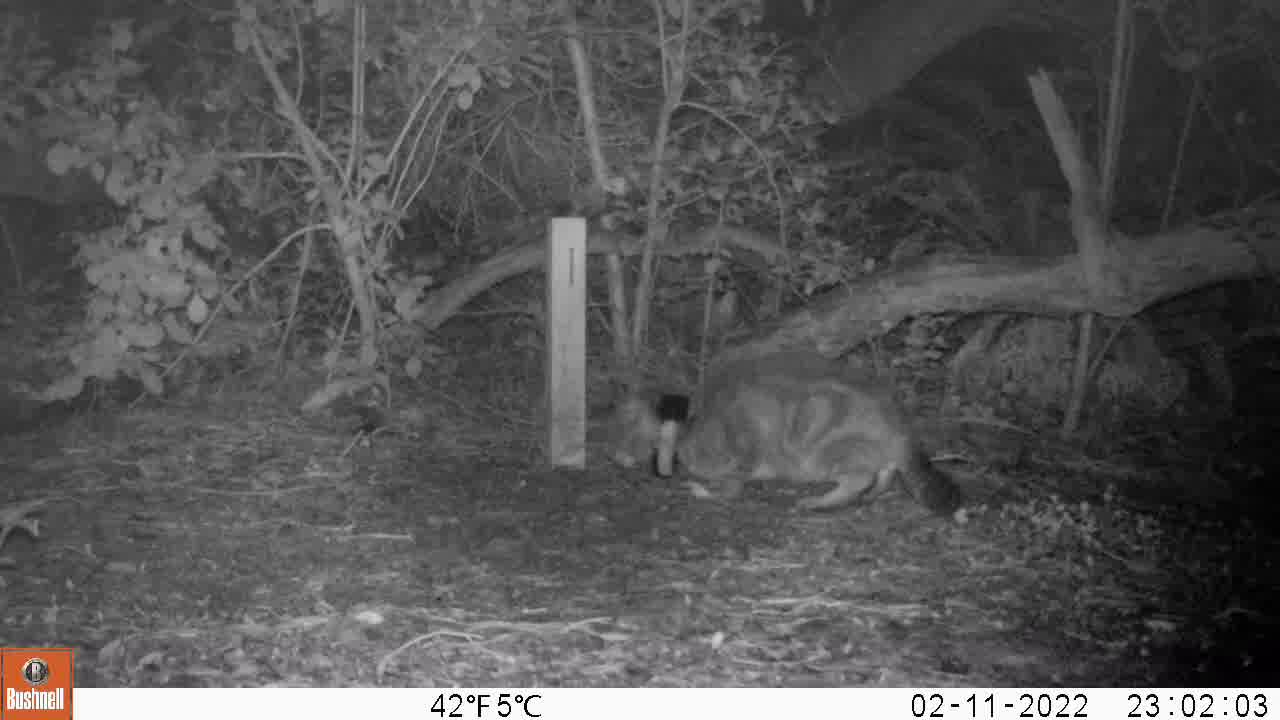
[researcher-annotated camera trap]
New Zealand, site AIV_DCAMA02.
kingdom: Animalia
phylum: Chordata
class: Mammalia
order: Carnivora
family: Felidae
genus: Felis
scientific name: Felis catus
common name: domestic cat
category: cat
Cat (domestic cat) (Felis catus).